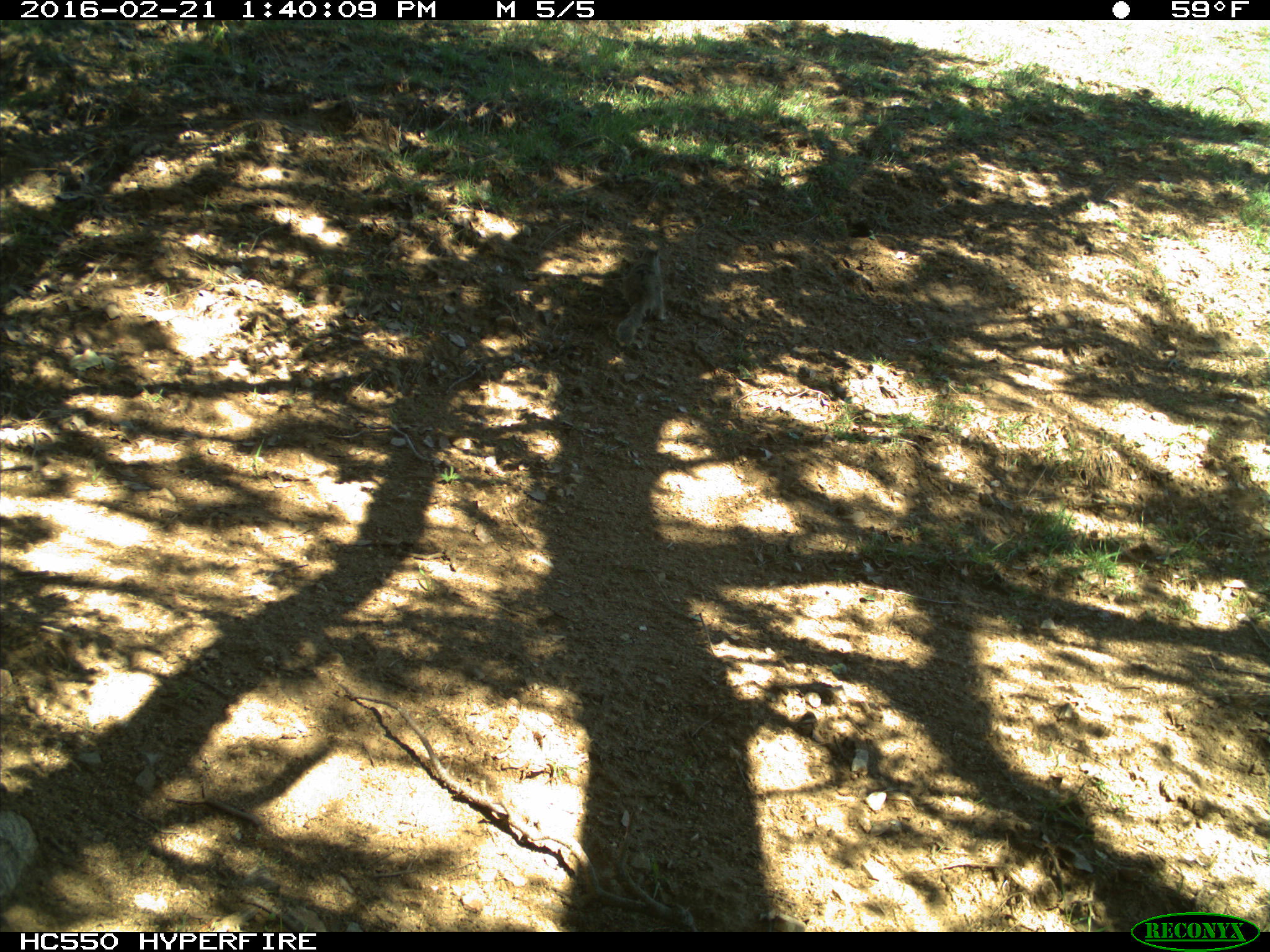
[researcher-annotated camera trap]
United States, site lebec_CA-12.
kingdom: Animalia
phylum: Chordata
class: Mammalia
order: Rodentia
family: Sciuridae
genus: Otospermophilus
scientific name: Otospermophilus beecheyi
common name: california ground squirrel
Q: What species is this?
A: Otospermophilus beecheyi (california ground squirrel).